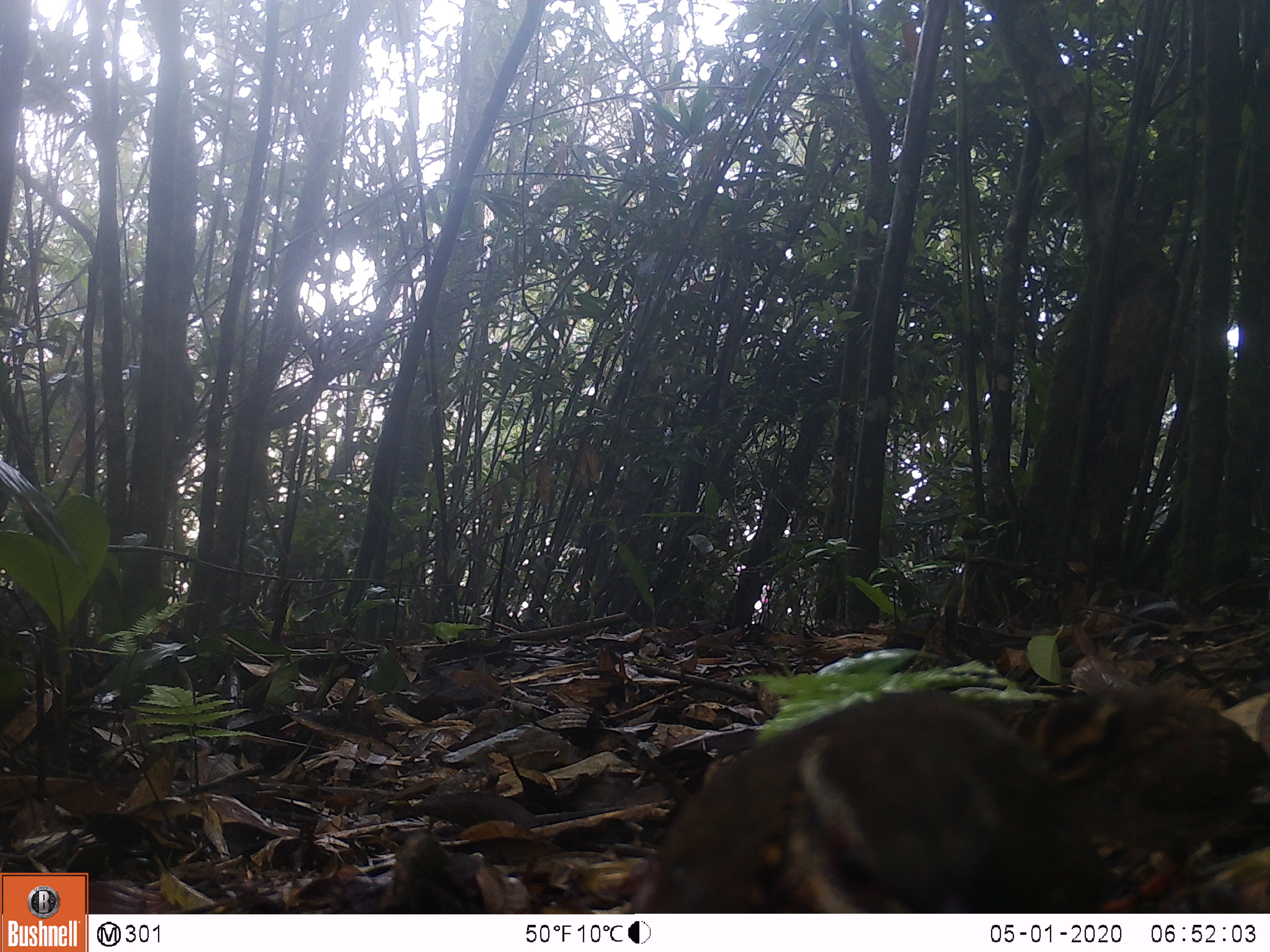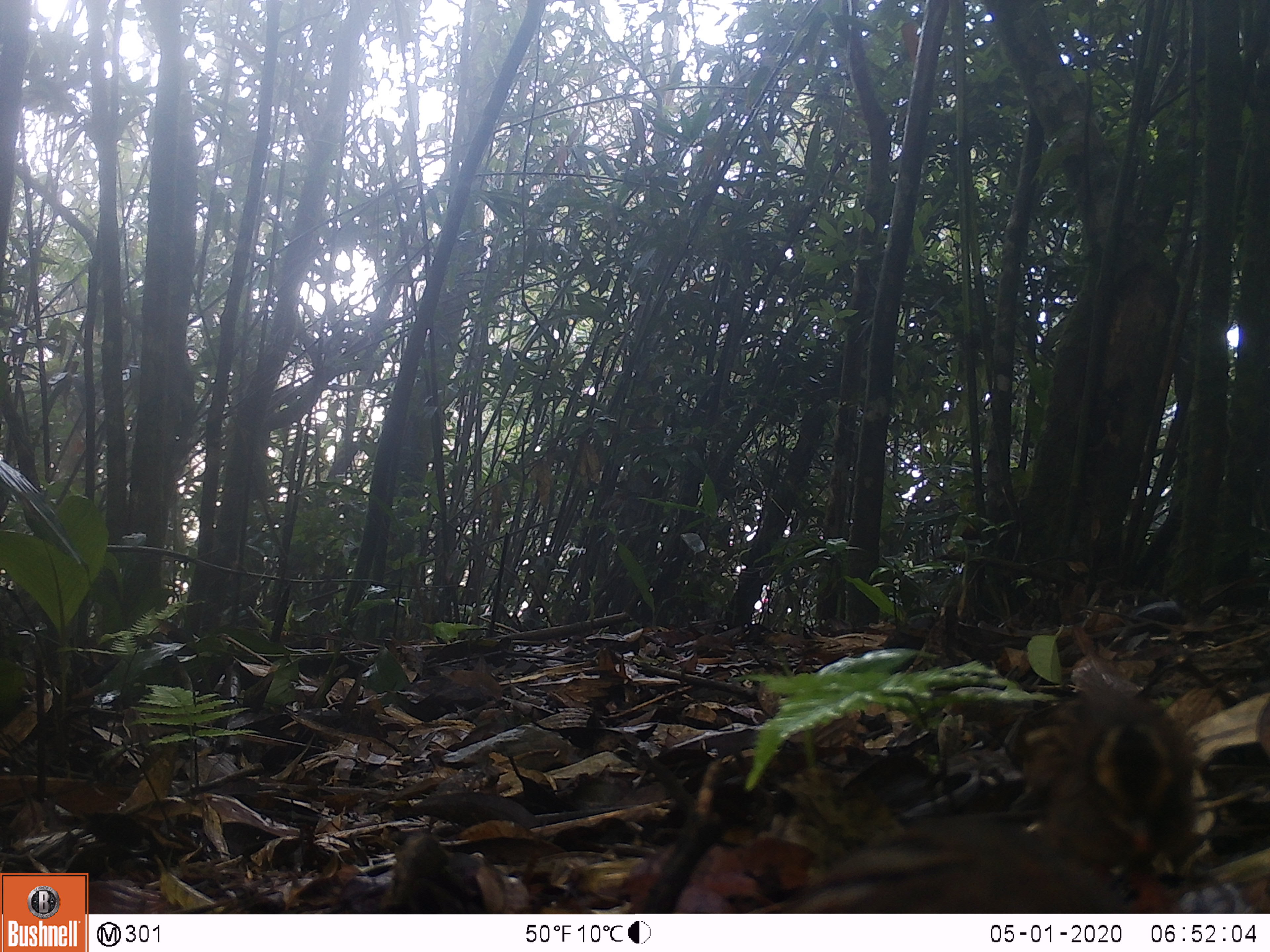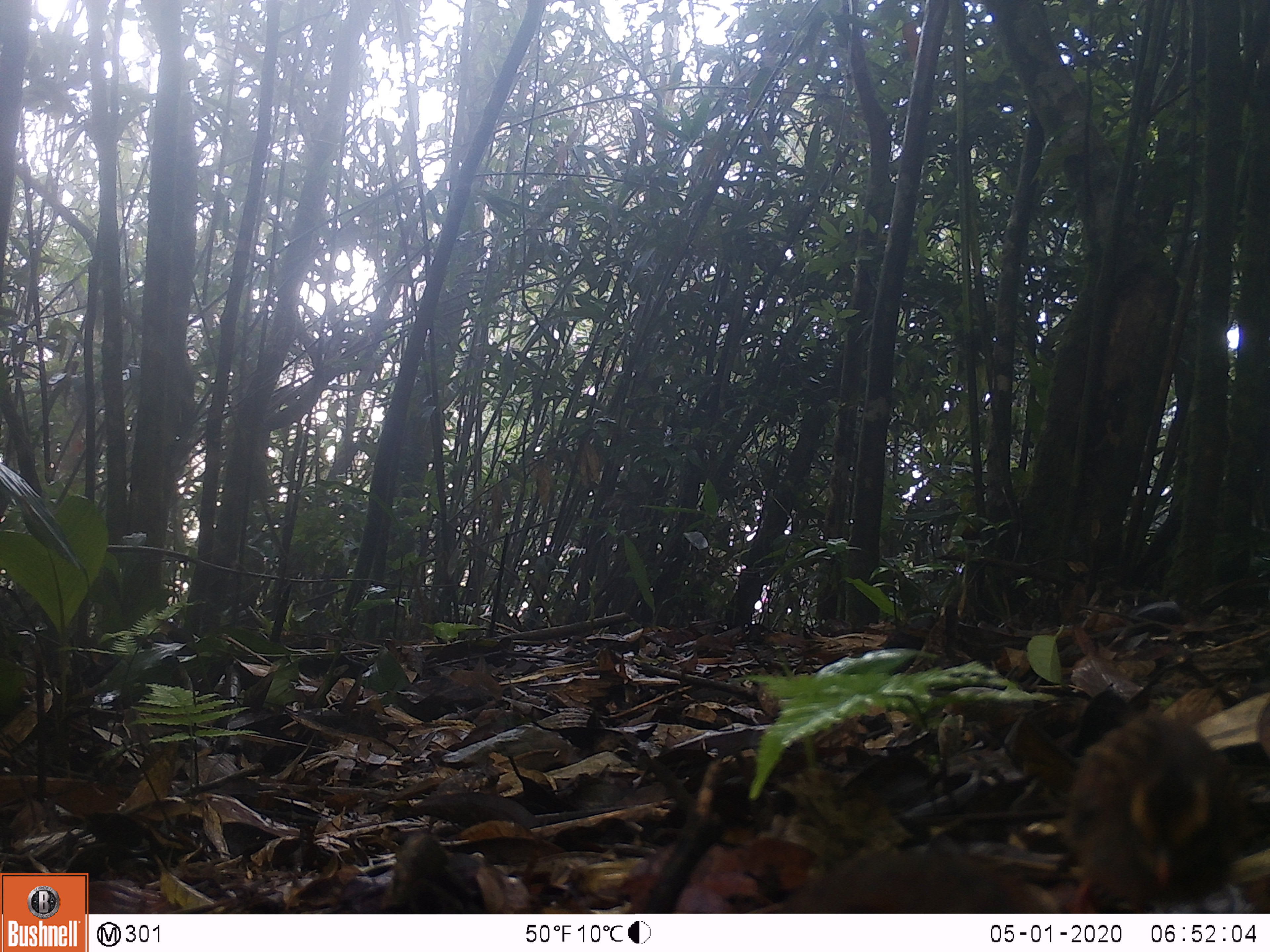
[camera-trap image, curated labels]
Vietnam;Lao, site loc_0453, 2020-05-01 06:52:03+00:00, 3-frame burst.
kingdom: Animalia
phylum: Chordata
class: Aves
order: Galliformes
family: Phasianidae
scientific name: Phasianidae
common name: partridge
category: unidentified partridge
Unidentified partridge (partridge) (Phasianidae). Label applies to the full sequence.